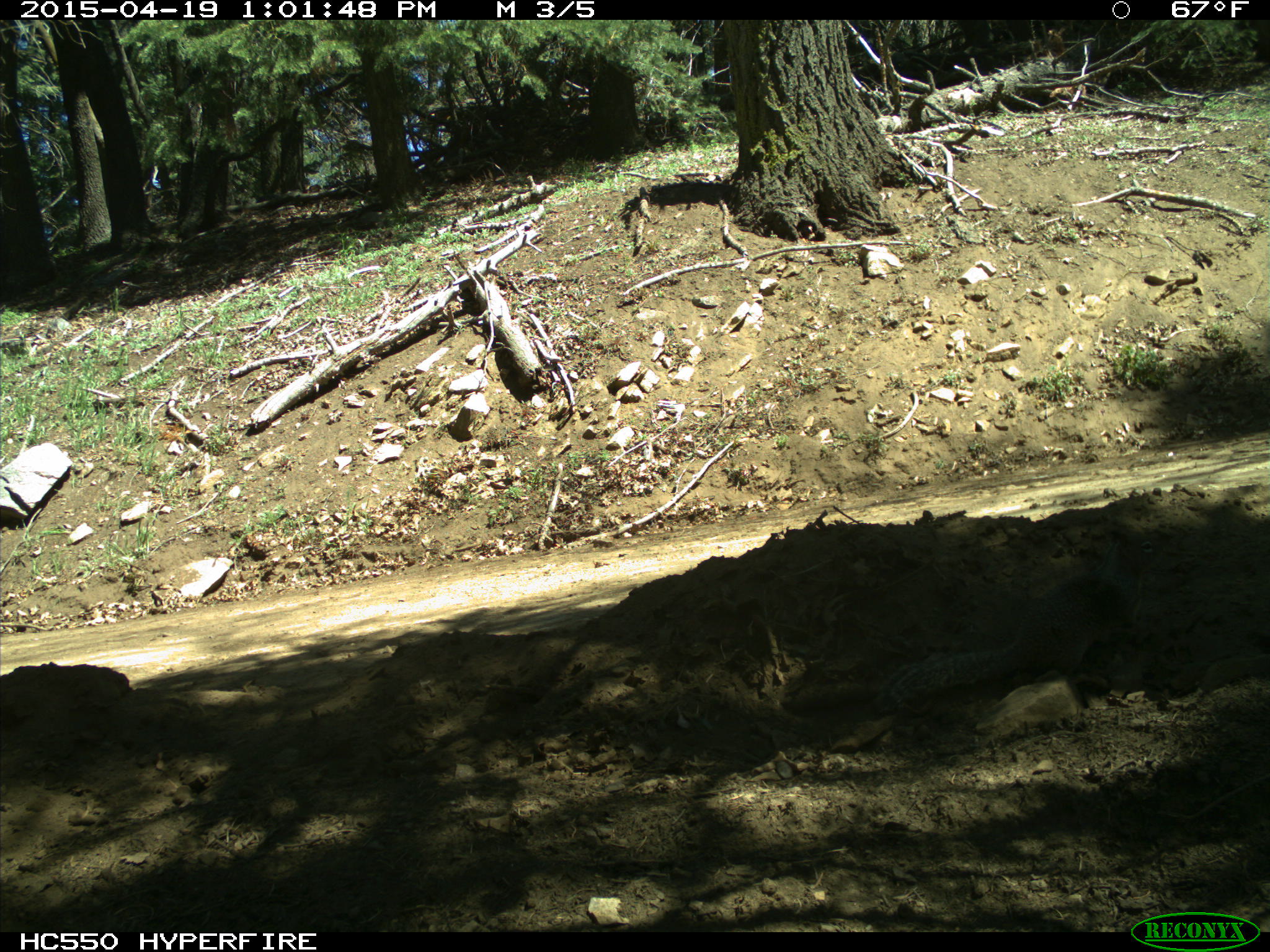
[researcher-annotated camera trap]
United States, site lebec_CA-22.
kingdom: Animalia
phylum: Chordata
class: Mammalia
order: Rodentia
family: Sciuridae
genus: Otospermophilus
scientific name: Otospermophilus beecheyi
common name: california ground squirrel